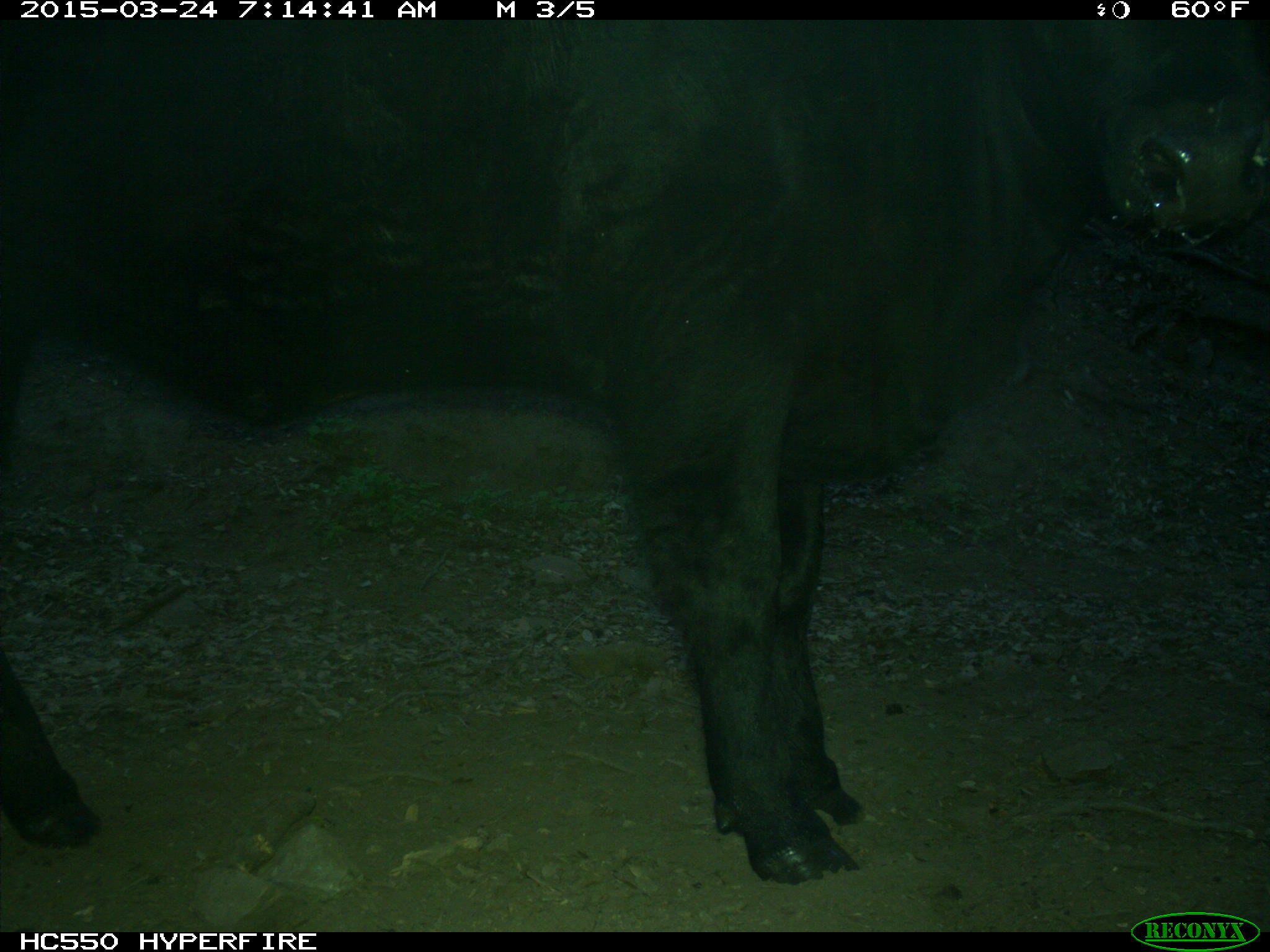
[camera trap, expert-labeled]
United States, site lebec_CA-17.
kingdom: Animalia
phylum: Chordata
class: Mammalia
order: Artiodactyla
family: Bovidae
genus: Bos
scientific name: Bos taurus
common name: domestic cow